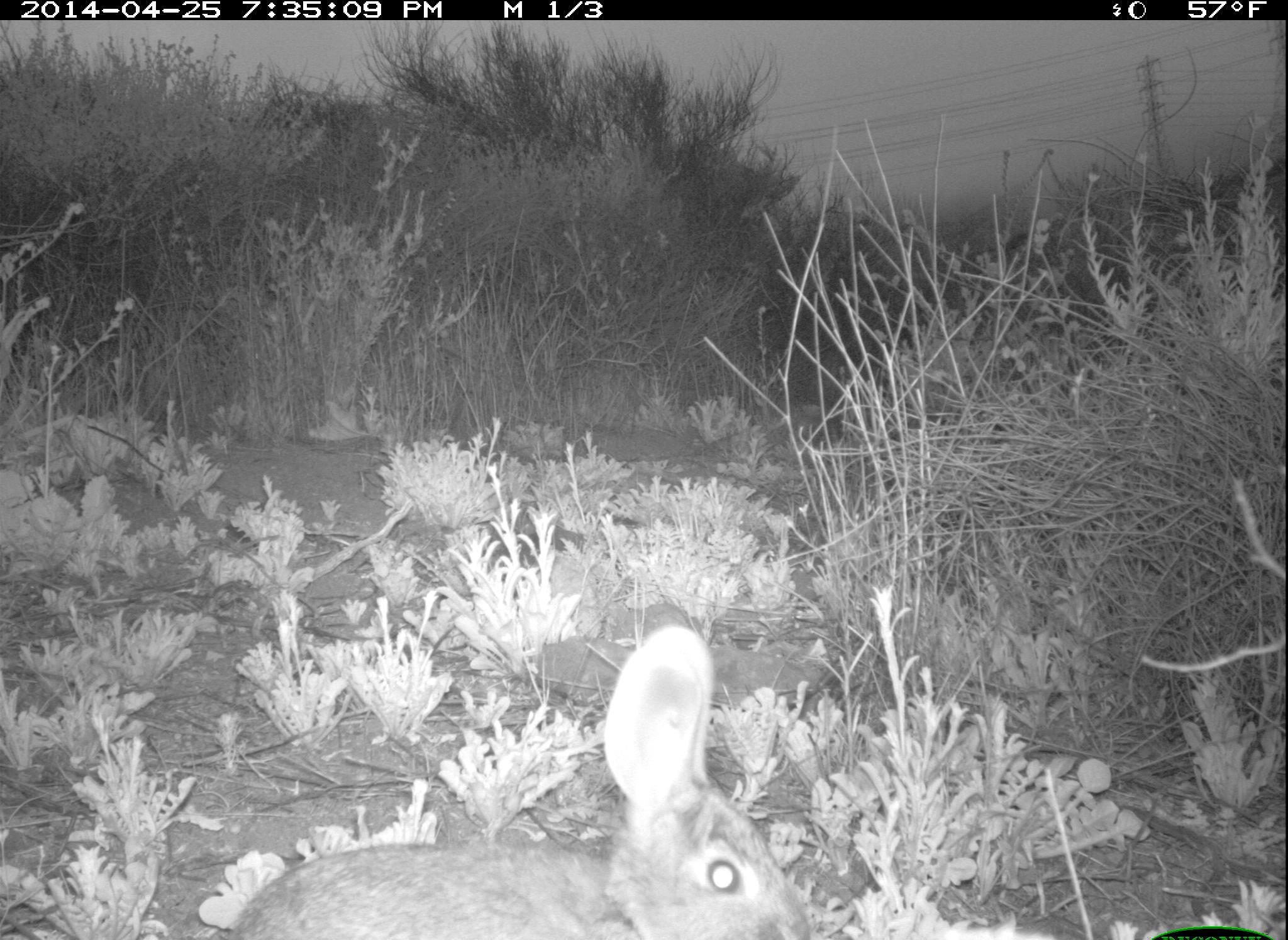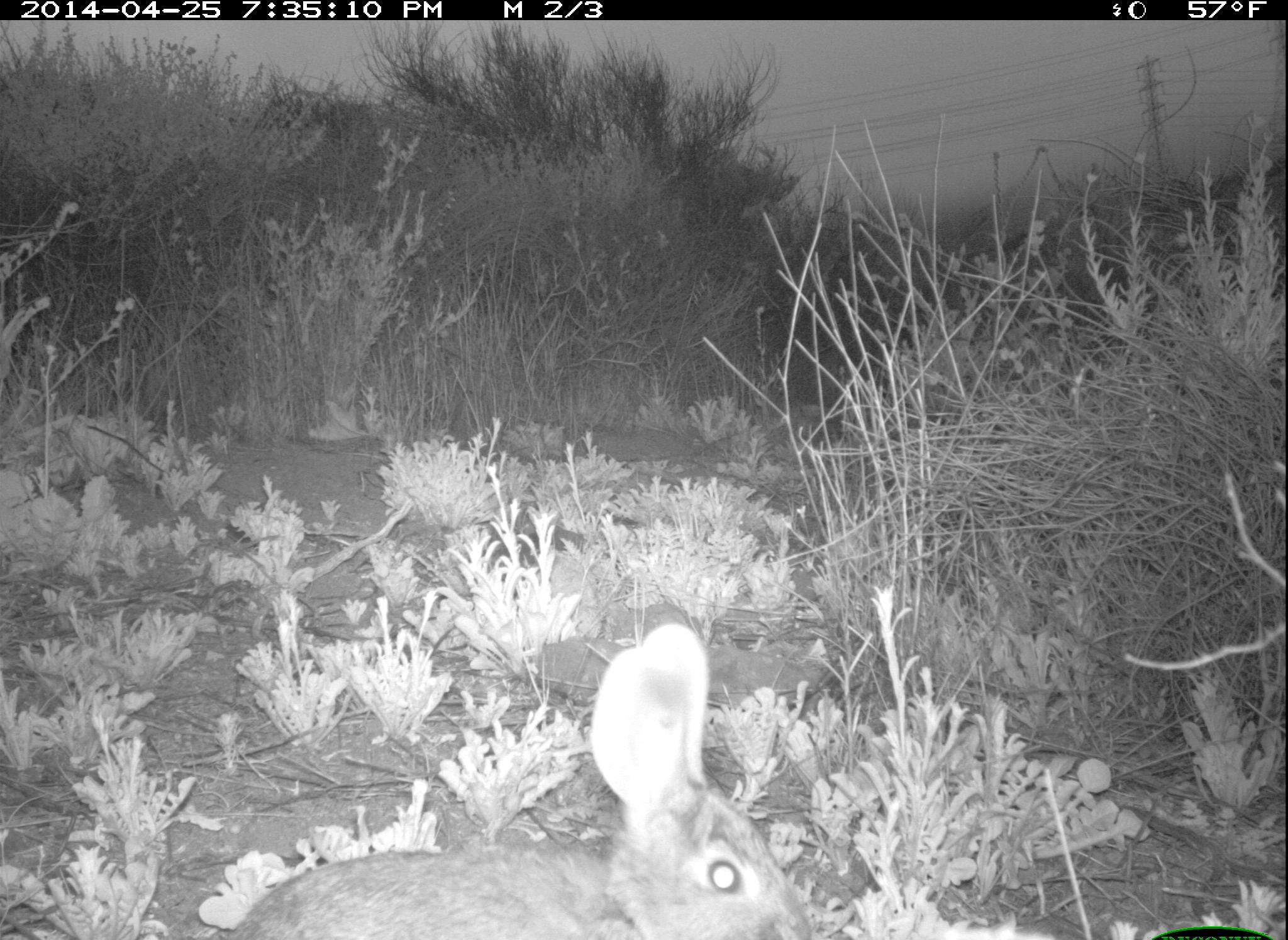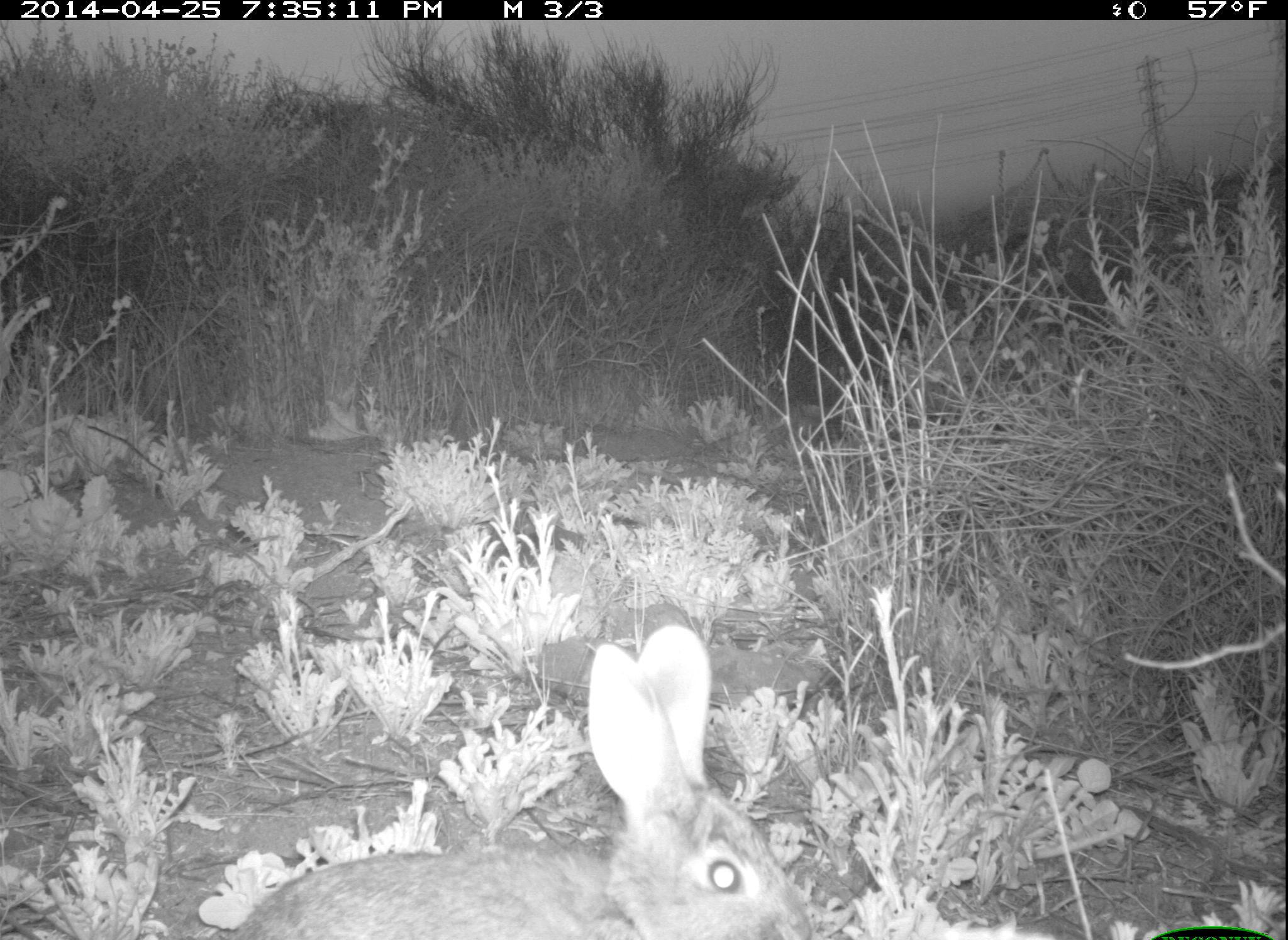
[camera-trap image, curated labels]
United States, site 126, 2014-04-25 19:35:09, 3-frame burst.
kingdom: Animalia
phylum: Chordata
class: Mammalia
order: Lagomorpha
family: Leporidae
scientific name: Leporidae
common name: rabbits and hares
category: rabbit